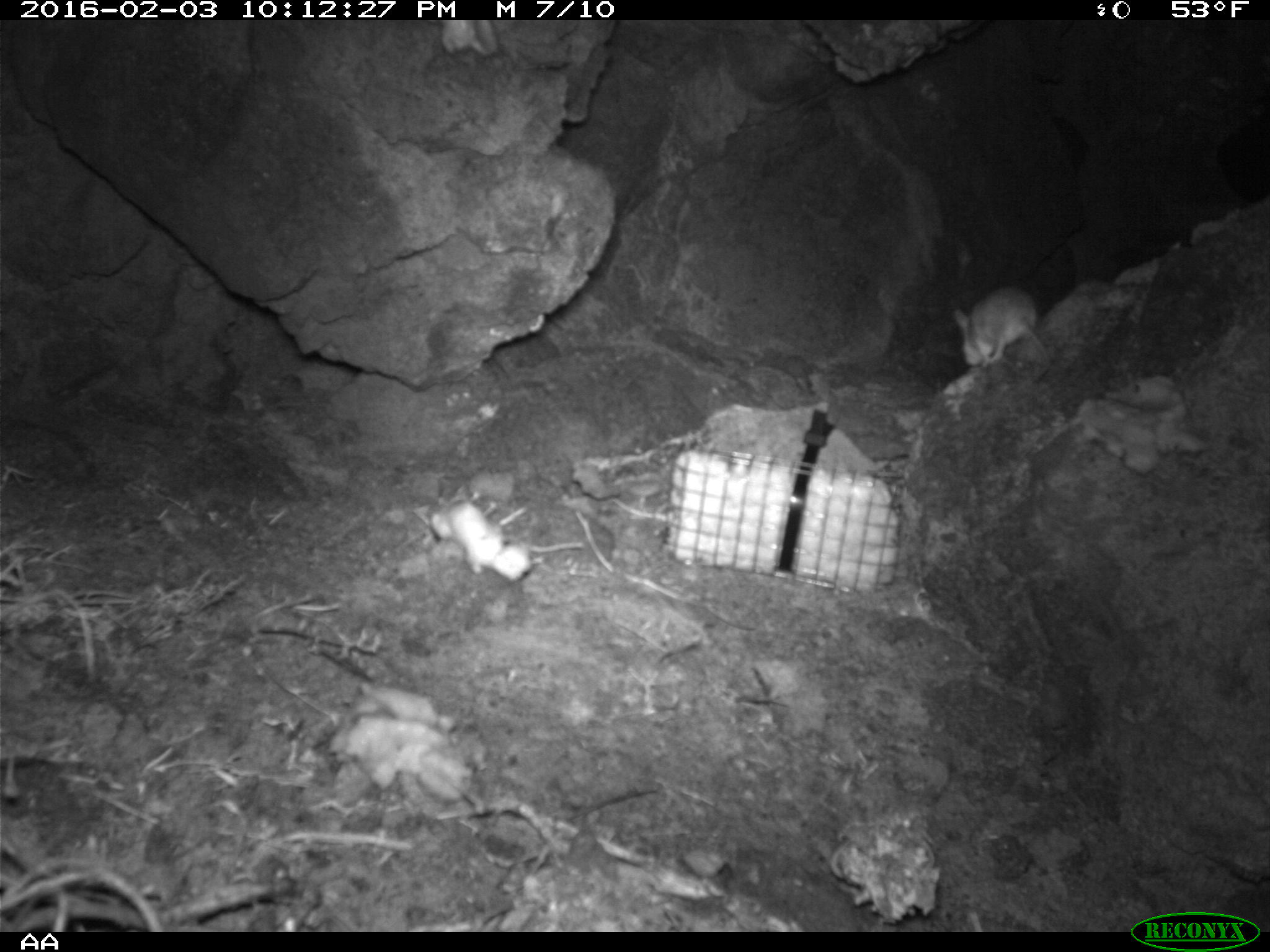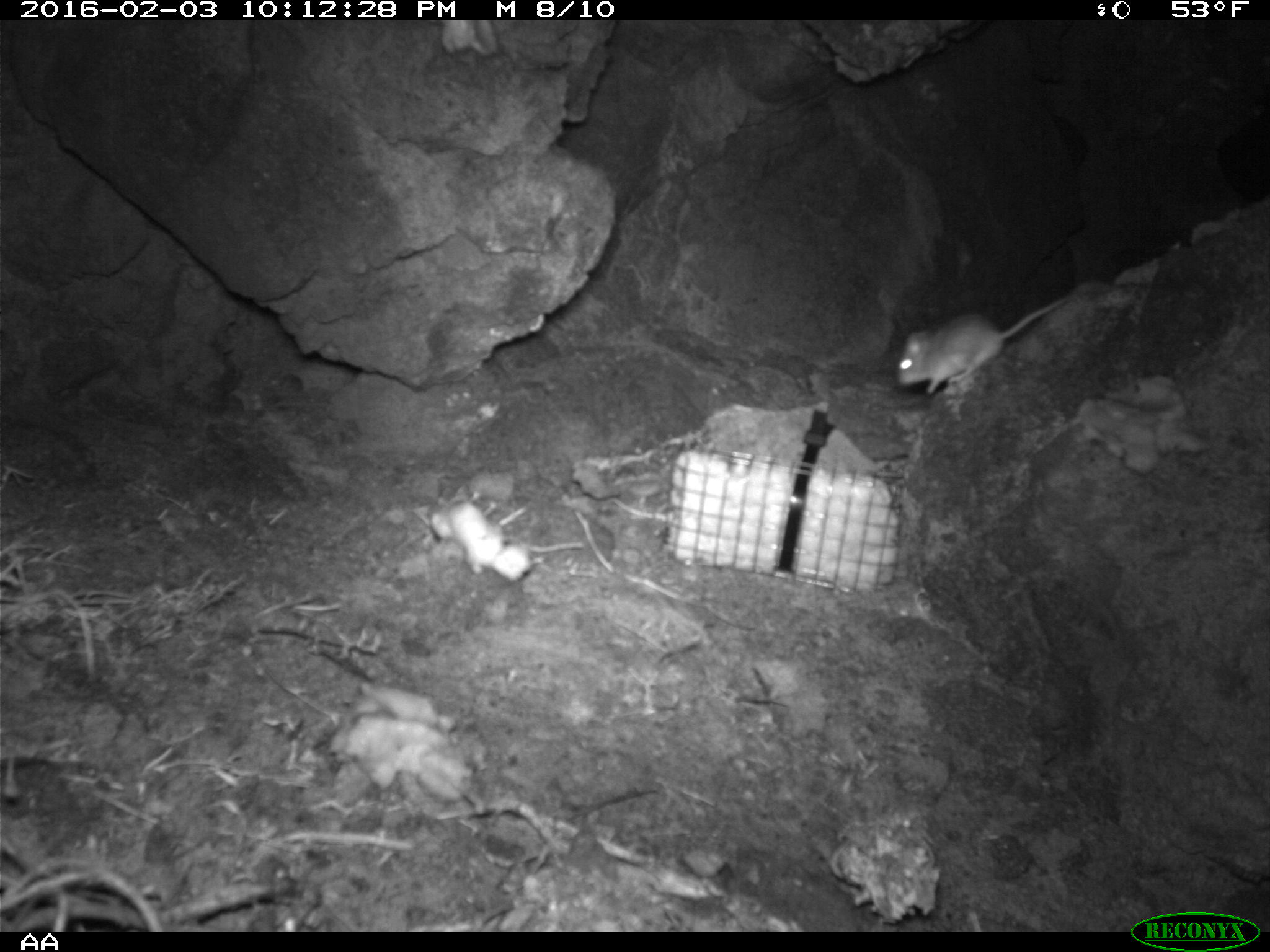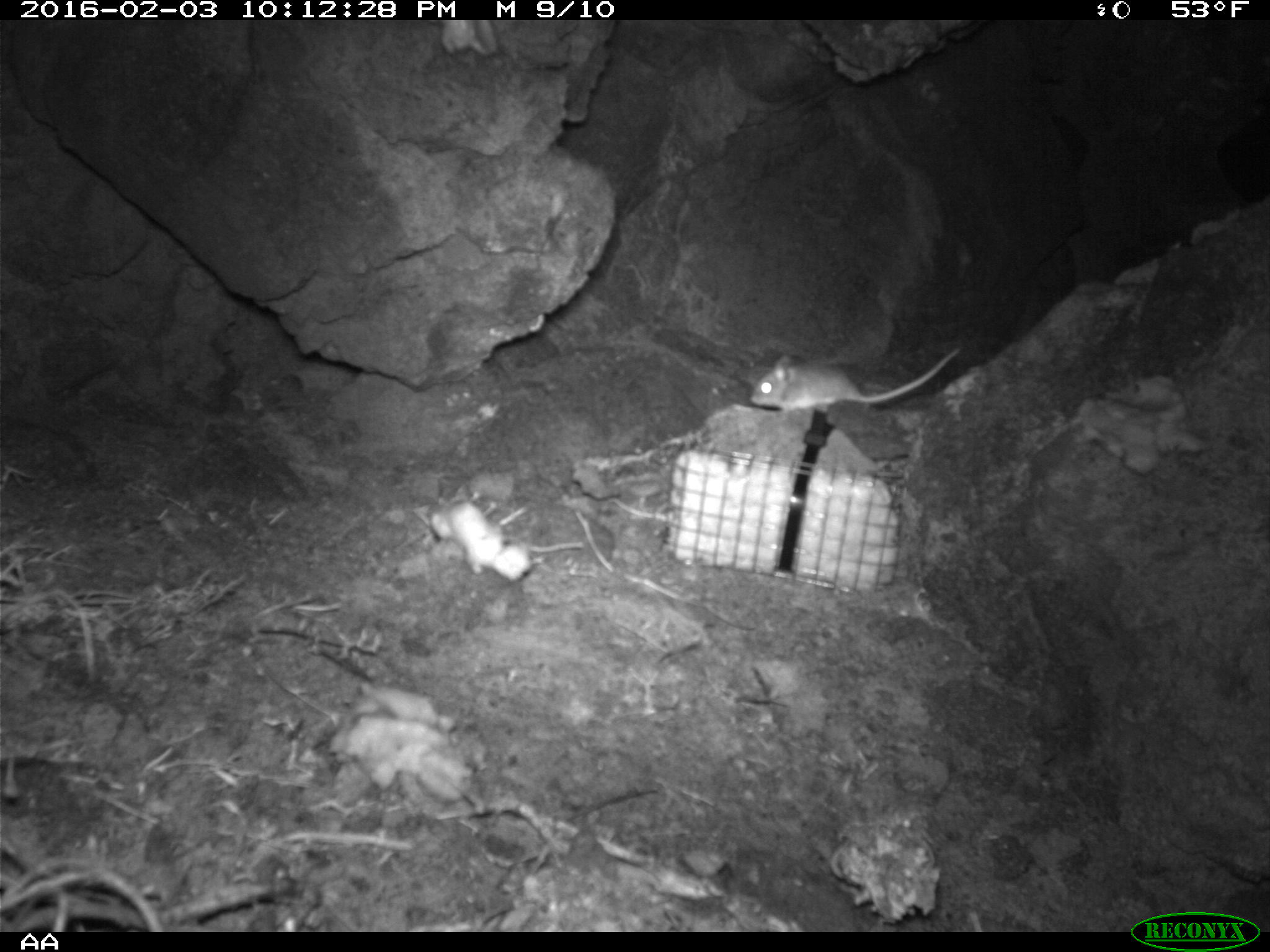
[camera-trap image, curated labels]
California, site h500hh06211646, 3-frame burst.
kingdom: Animalia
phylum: Chordata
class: Mammalia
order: Rodentia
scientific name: Rodentia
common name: rodent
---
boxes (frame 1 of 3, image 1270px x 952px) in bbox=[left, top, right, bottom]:
rodent: bbox=[951, 288, 1055, 367]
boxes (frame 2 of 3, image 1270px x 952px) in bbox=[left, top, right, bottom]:
rodent: bbox=[895, 293, 1072, 393]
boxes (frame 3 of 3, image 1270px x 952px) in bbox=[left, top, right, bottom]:
rodent: bbox=[748, 347, 959, 412]